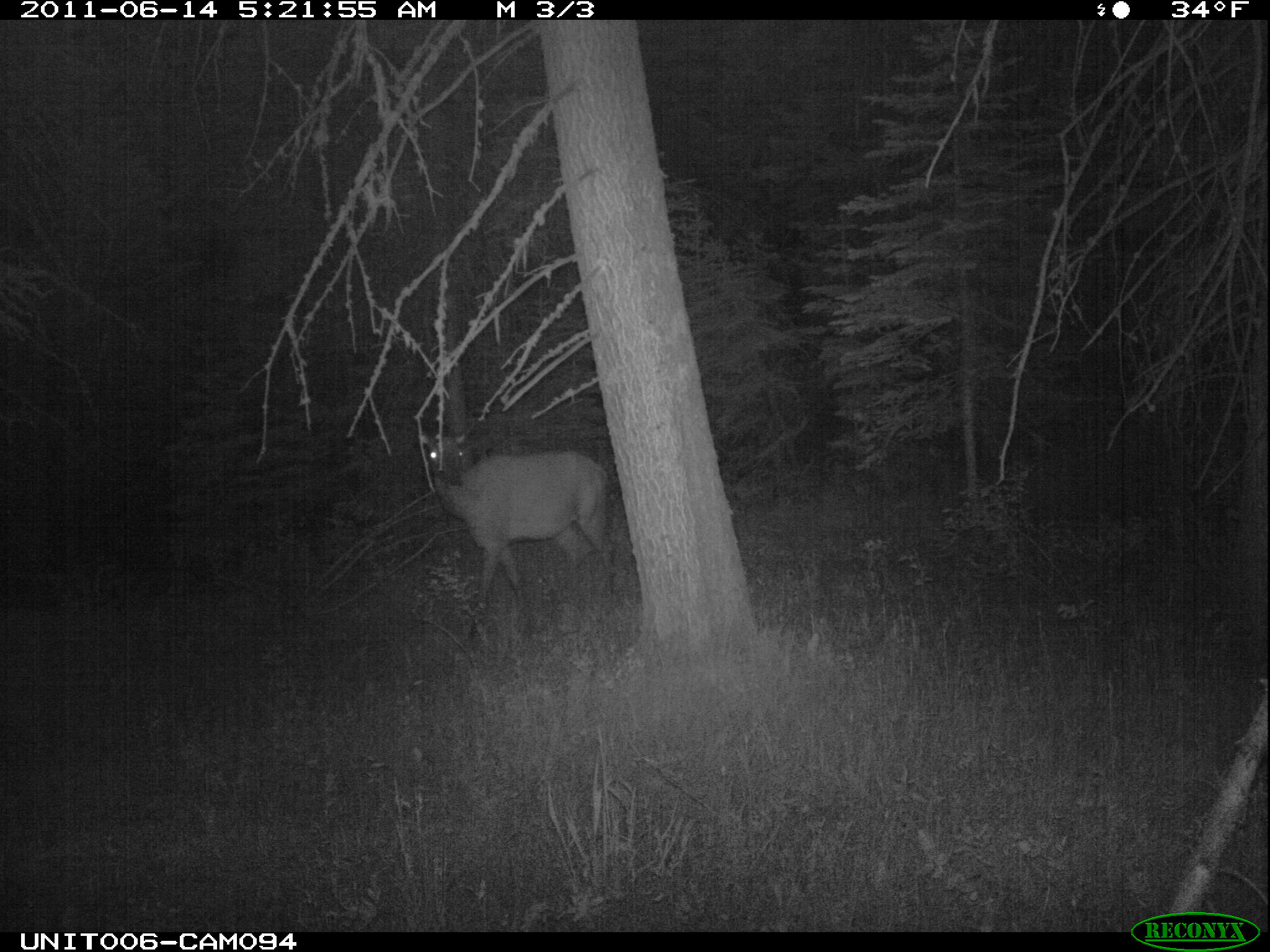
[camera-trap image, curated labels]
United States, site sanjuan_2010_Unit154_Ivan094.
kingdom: Animalia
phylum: Chordata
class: Mammalia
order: Artiodactyla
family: Cervidae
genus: Cervus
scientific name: Cervus elaphus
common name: red deer